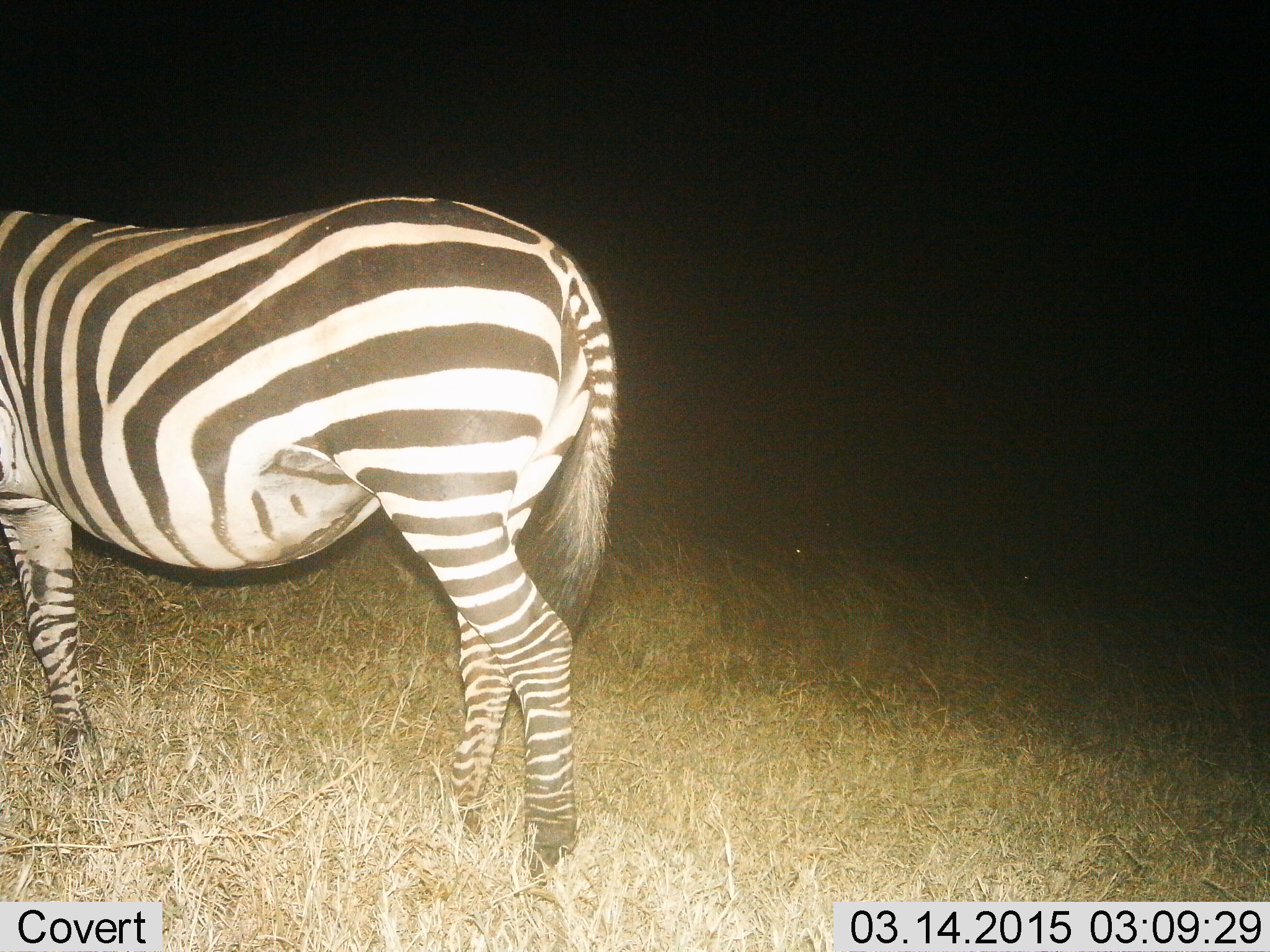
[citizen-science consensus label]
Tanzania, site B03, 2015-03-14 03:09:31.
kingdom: Animalia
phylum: Chordata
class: Mammalia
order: Perissodactyla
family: Equidae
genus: Equus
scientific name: Equus quagga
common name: plains zebra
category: zebra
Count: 1.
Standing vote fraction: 70%.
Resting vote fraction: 0%.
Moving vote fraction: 30%.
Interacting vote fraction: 0%.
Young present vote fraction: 0%.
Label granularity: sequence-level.